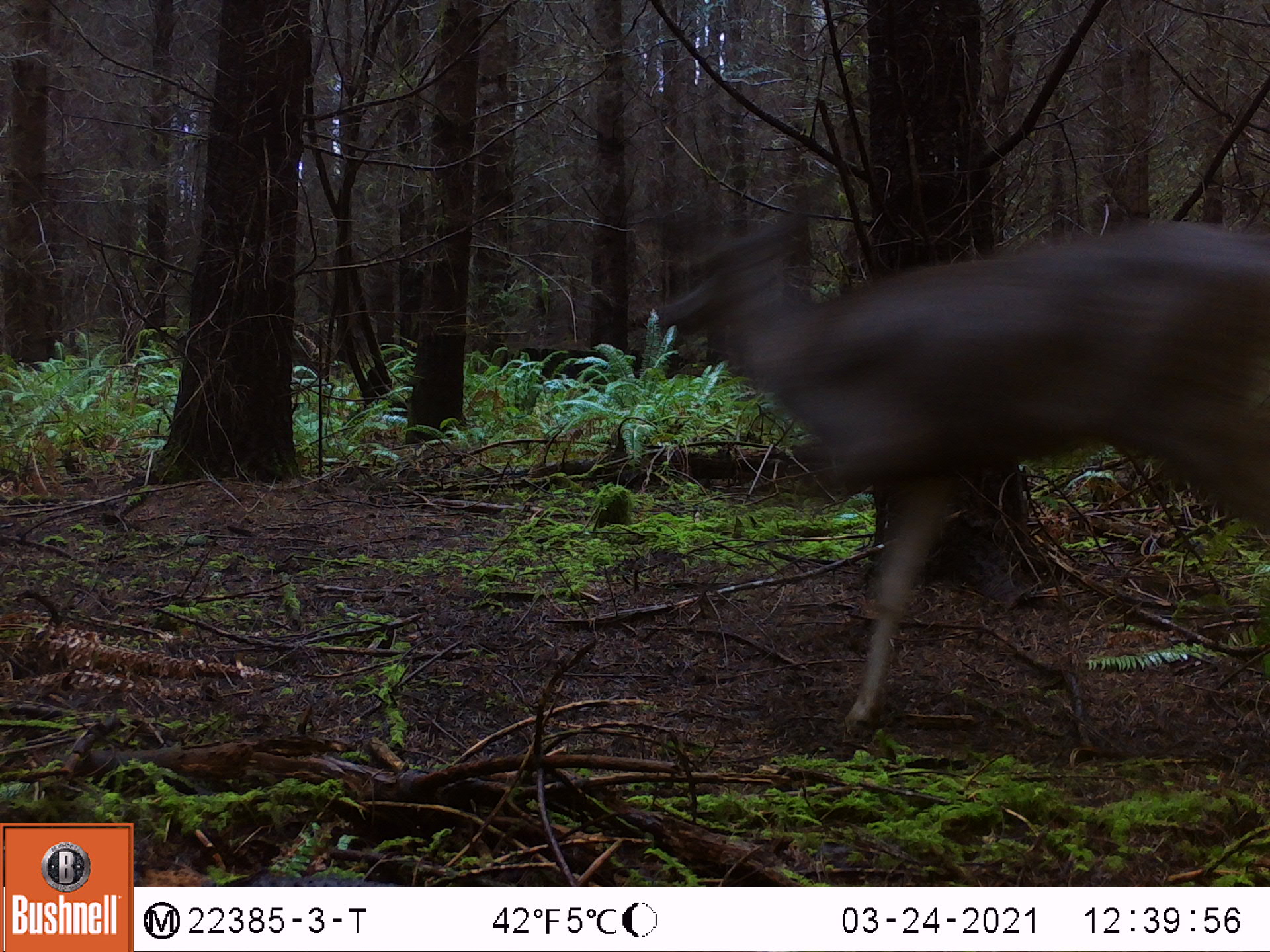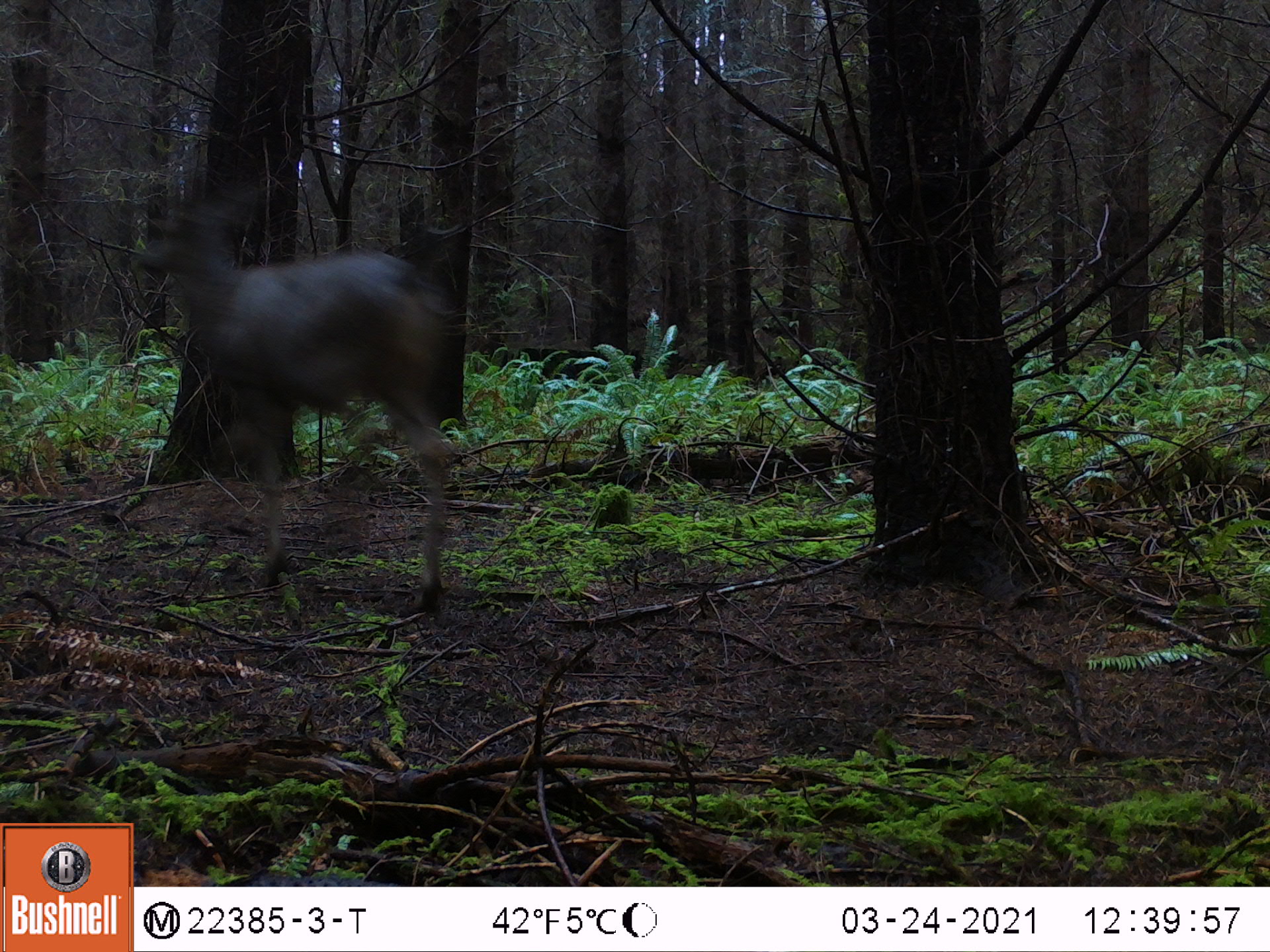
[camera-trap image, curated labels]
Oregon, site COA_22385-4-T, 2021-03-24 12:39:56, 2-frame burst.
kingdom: Animalia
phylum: Chordata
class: Mammalia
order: Artiodactyla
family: Cervidae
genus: Odocoileus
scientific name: Odocoileus hemionus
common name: black-tailed deer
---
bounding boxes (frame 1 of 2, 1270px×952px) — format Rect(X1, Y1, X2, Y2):
black-tailed deer: Rect(628, 166, 1267, 745)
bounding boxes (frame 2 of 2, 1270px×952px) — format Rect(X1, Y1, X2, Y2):
black-tailed deer: Rect(122, 177, 474, 601)